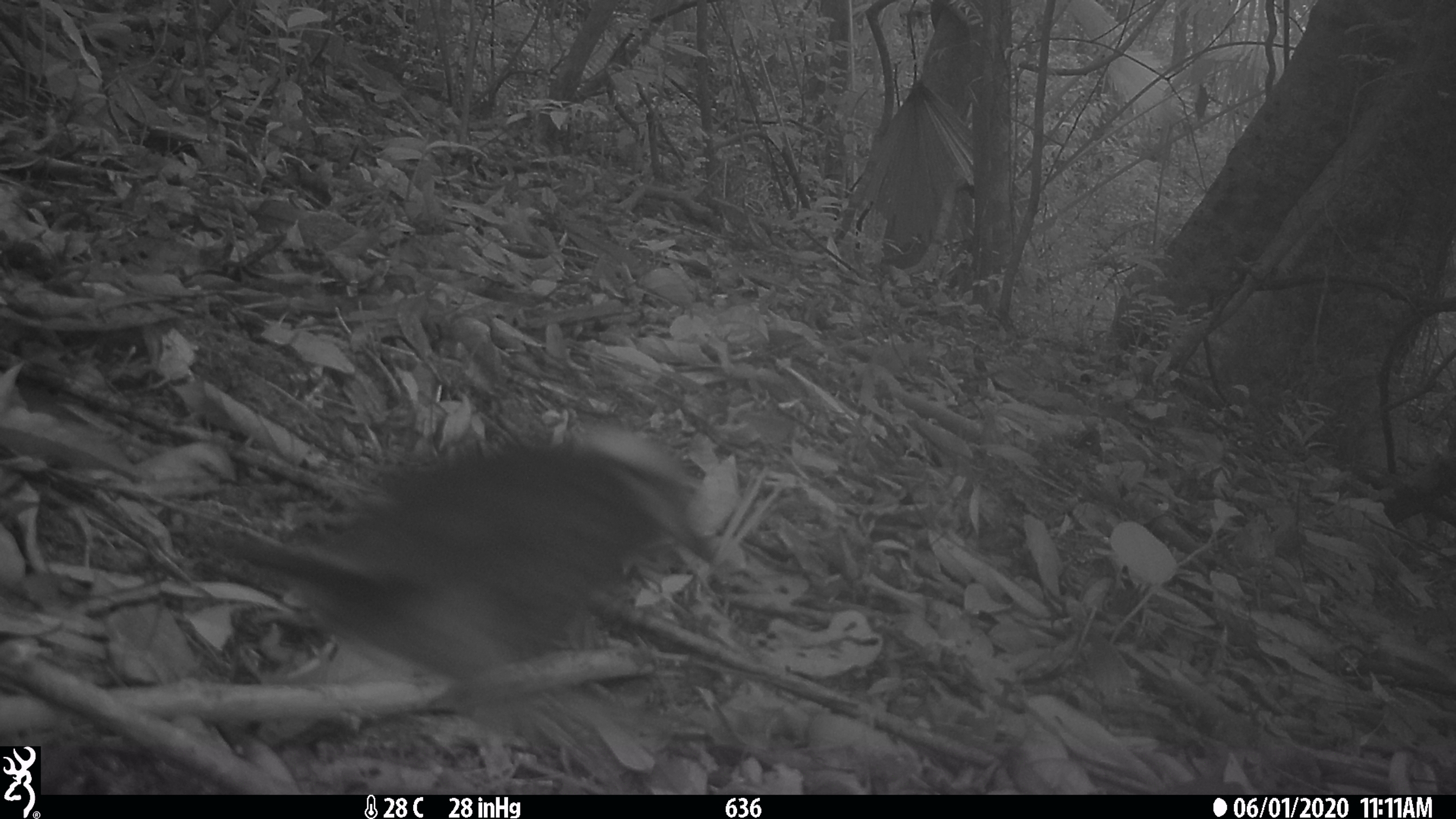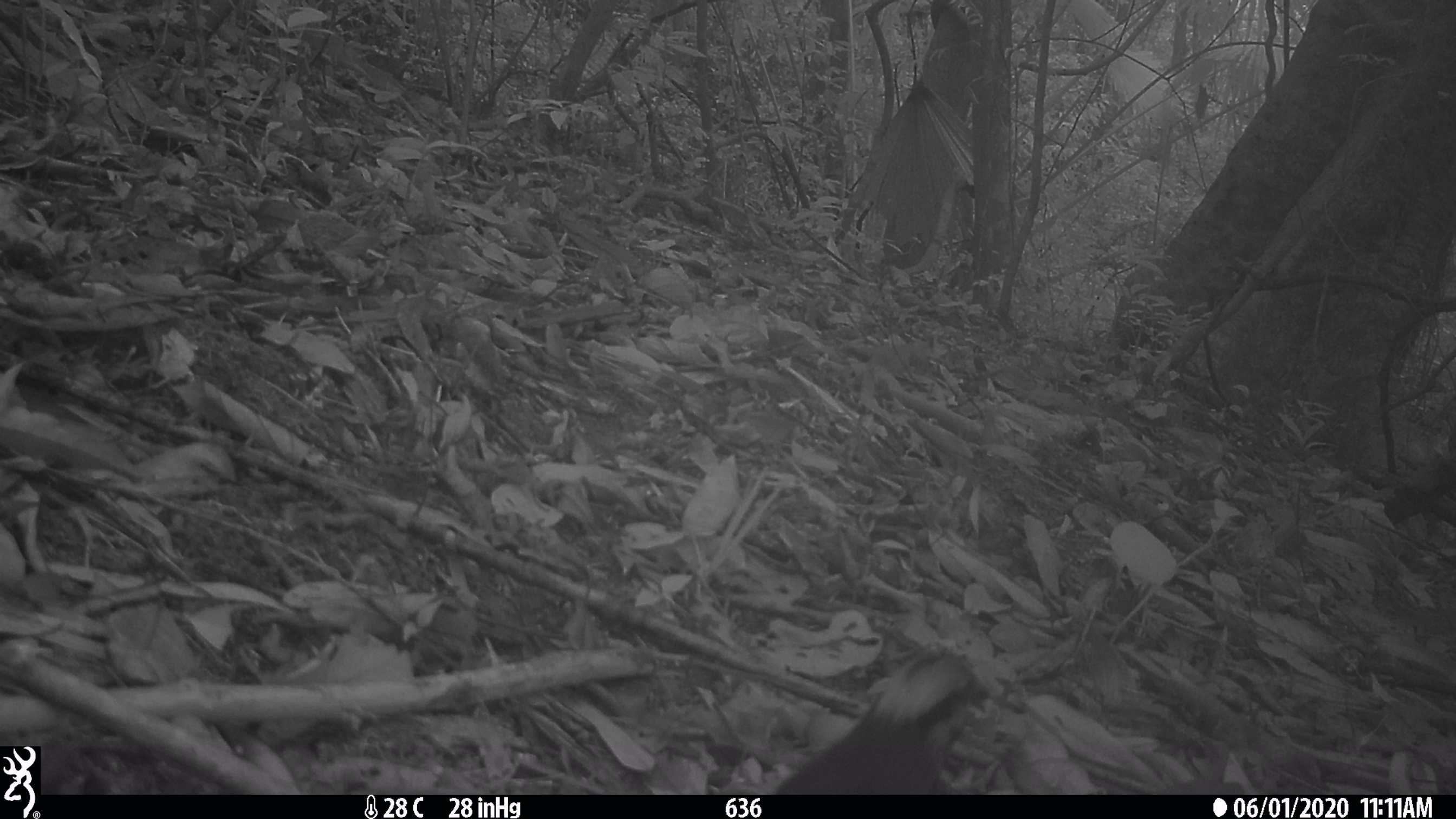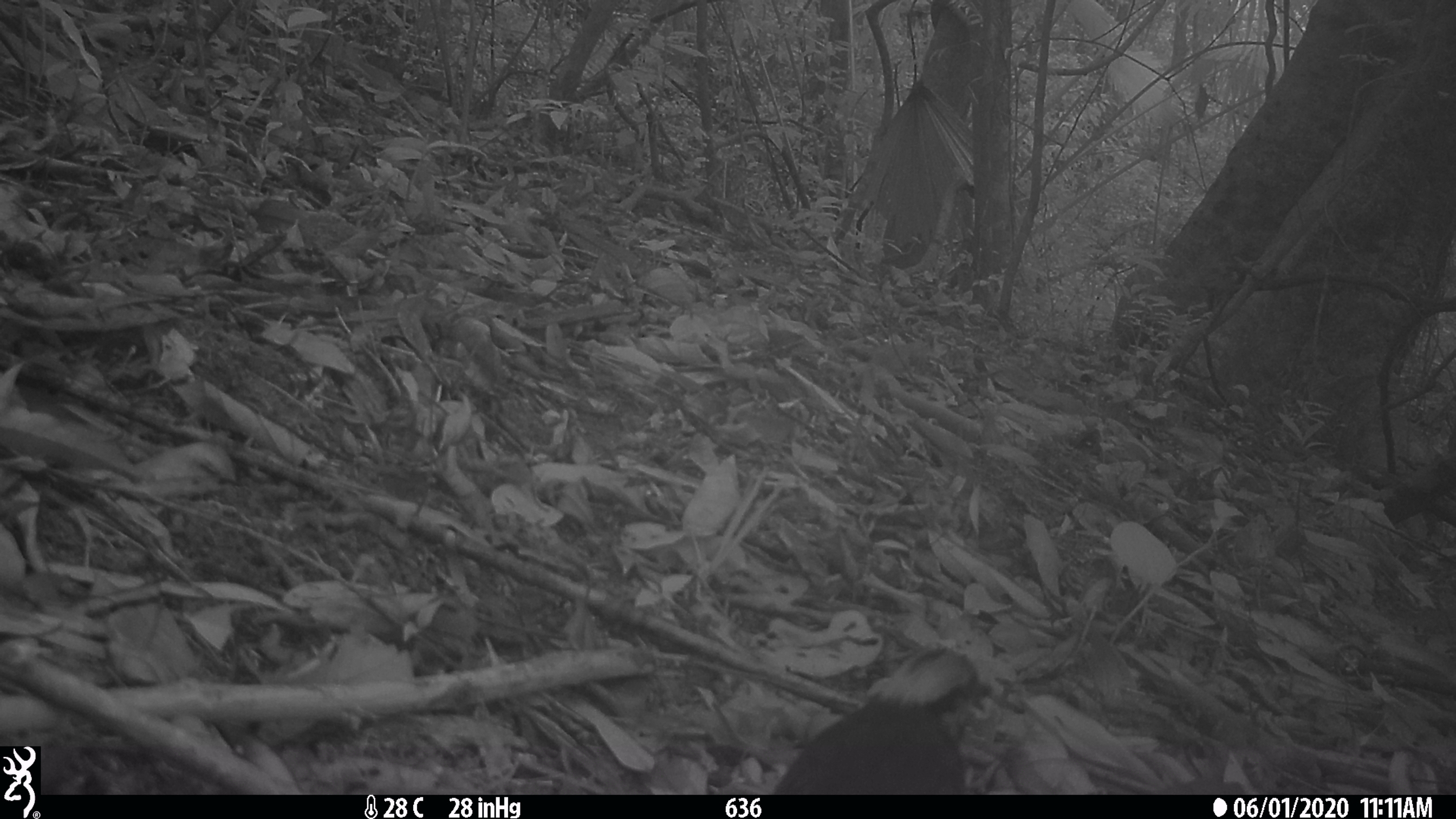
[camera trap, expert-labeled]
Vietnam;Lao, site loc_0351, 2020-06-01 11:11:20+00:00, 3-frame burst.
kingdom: Animalia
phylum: Chordata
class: Aves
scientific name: Aves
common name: bird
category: unidentified bird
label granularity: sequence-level